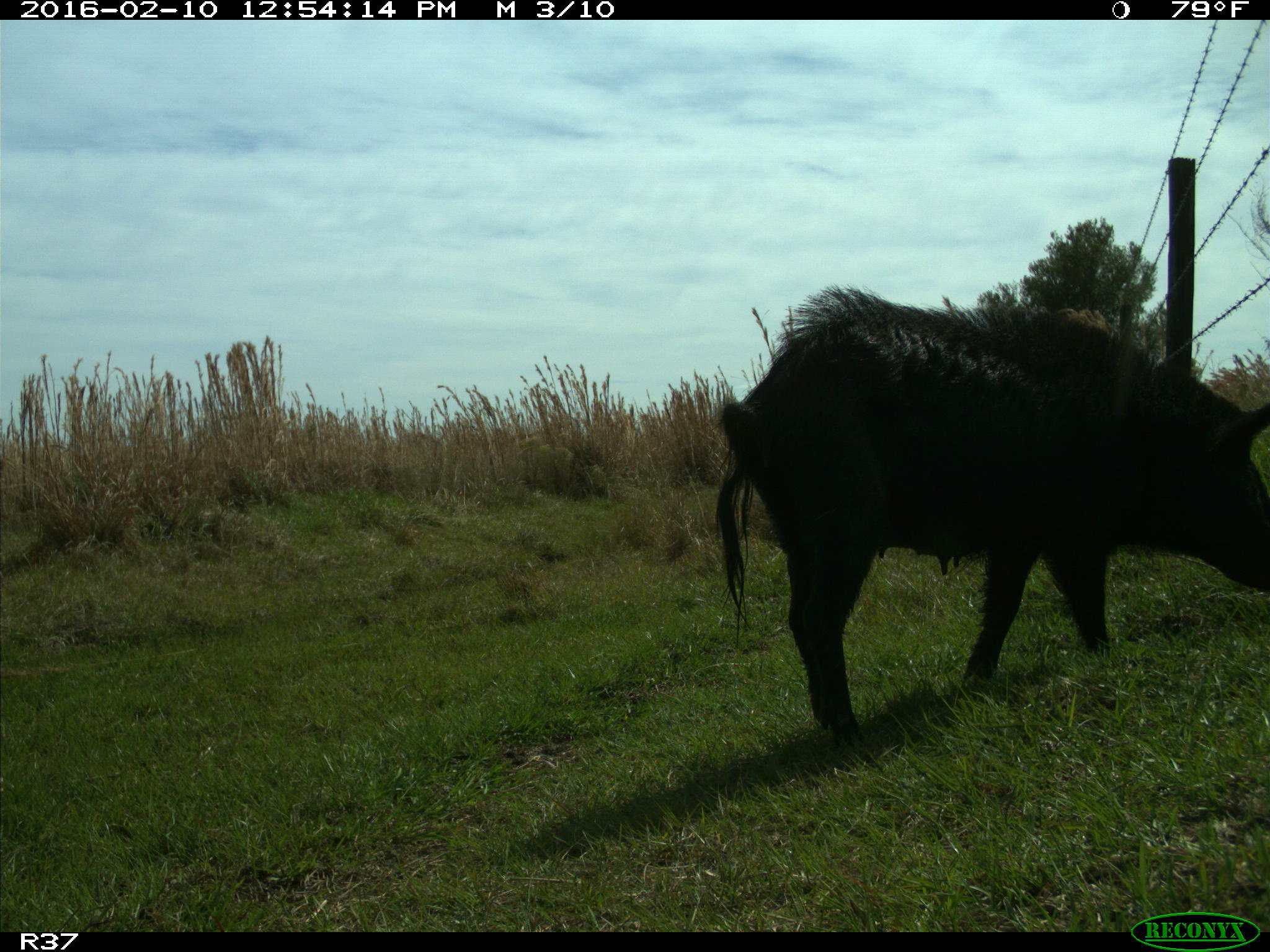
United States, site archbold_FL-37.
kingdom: Animalia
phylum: Chordata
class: Mammalia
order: Artiodactyla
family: Suidae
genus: Sus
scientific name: Sus scrofa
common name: wild boar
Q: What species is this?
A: Sus scrofa (wild boar).